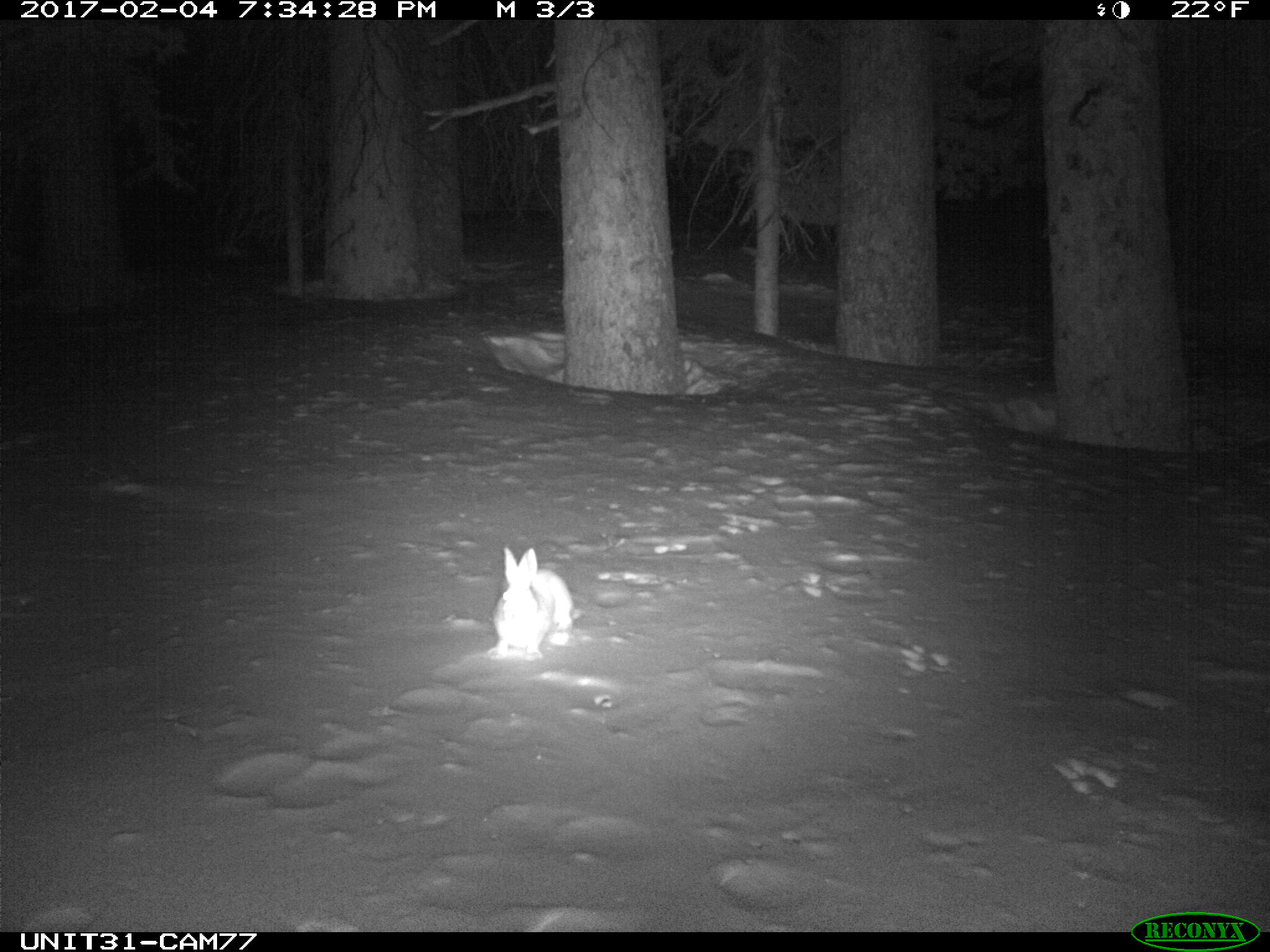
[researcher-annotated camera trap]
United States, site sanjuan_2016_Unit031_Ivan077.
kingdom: Animalia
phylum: Chordata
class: Mammalia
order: Lagomorpha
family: Leporidae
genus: Lepus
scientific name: Lepus americanus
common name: snowshoe hare